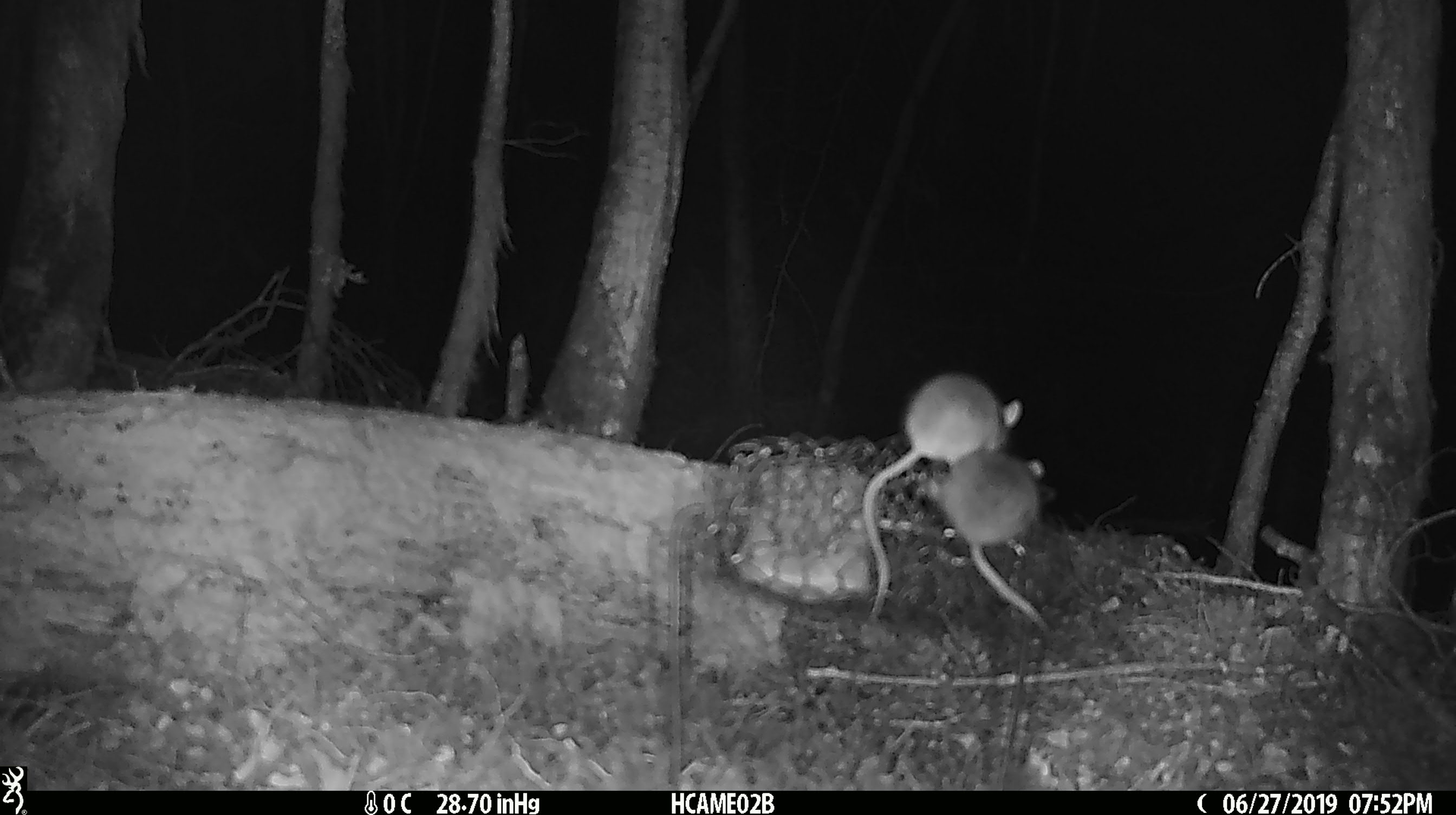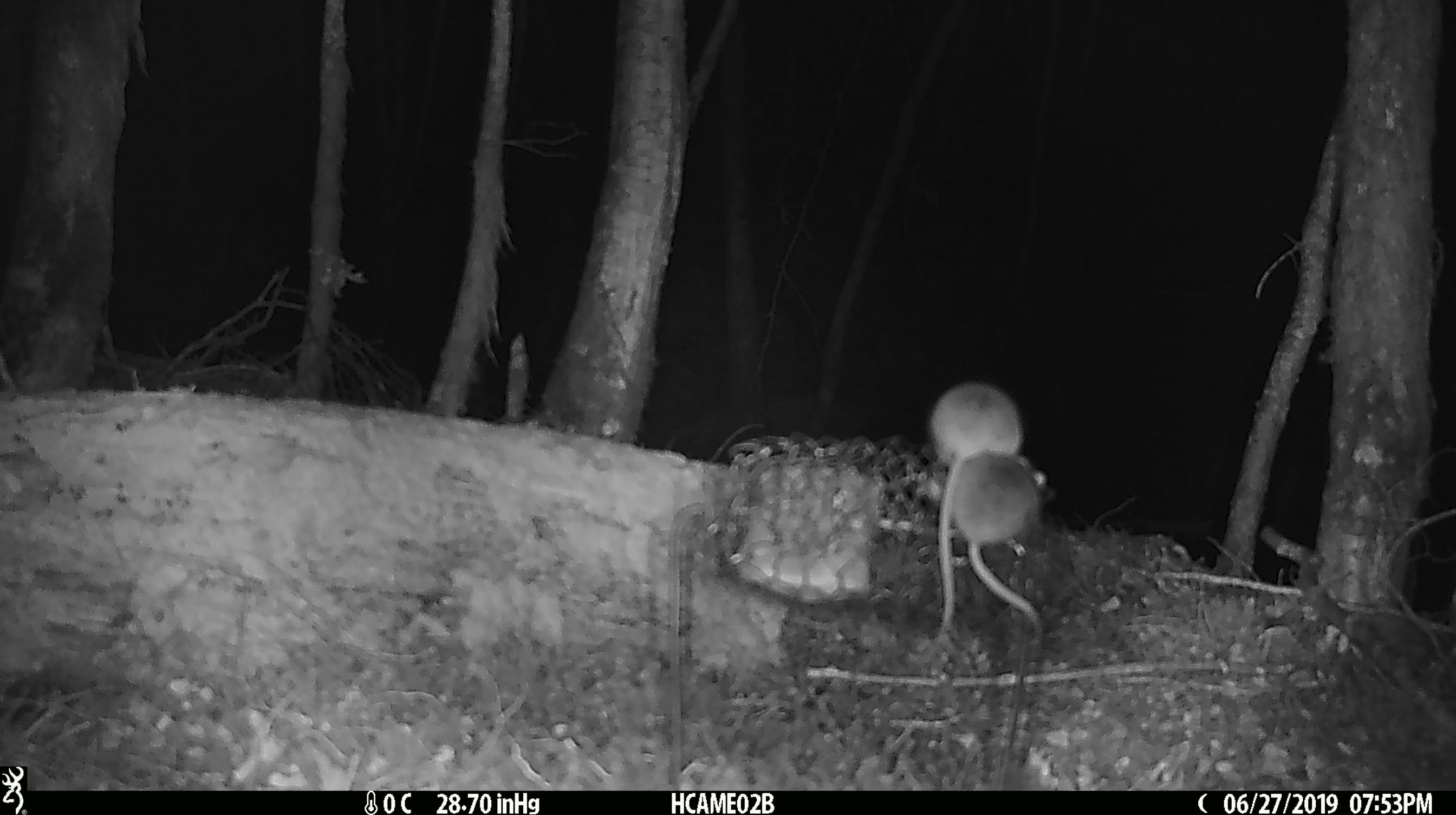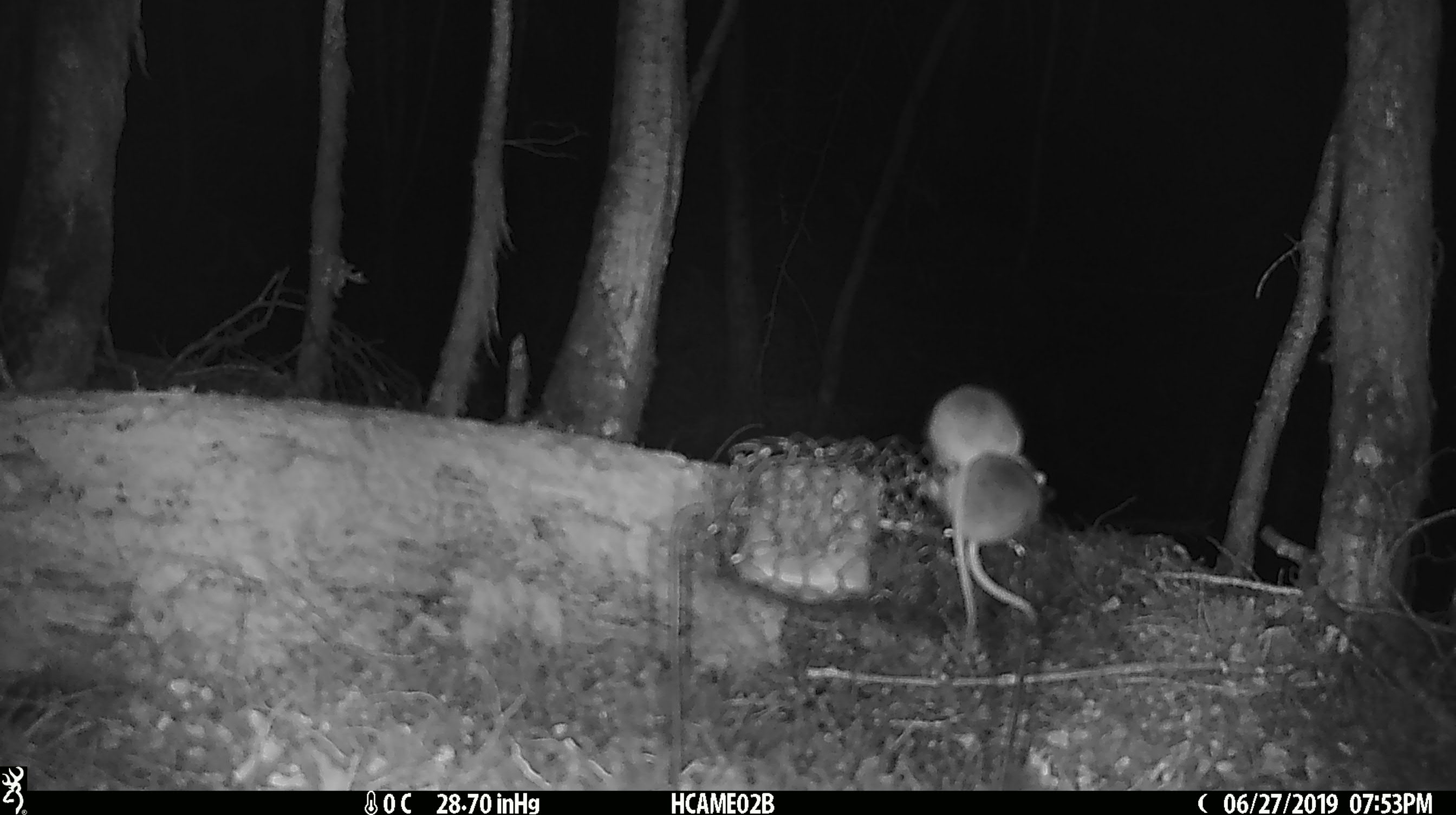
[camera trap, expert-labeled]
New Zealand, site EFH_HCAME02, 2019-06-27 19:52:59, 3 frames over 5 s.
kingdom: Animalia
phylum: Chordata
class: Mammalia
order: Rodentia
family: Muridae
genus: Mus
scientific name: Mus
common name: mouse